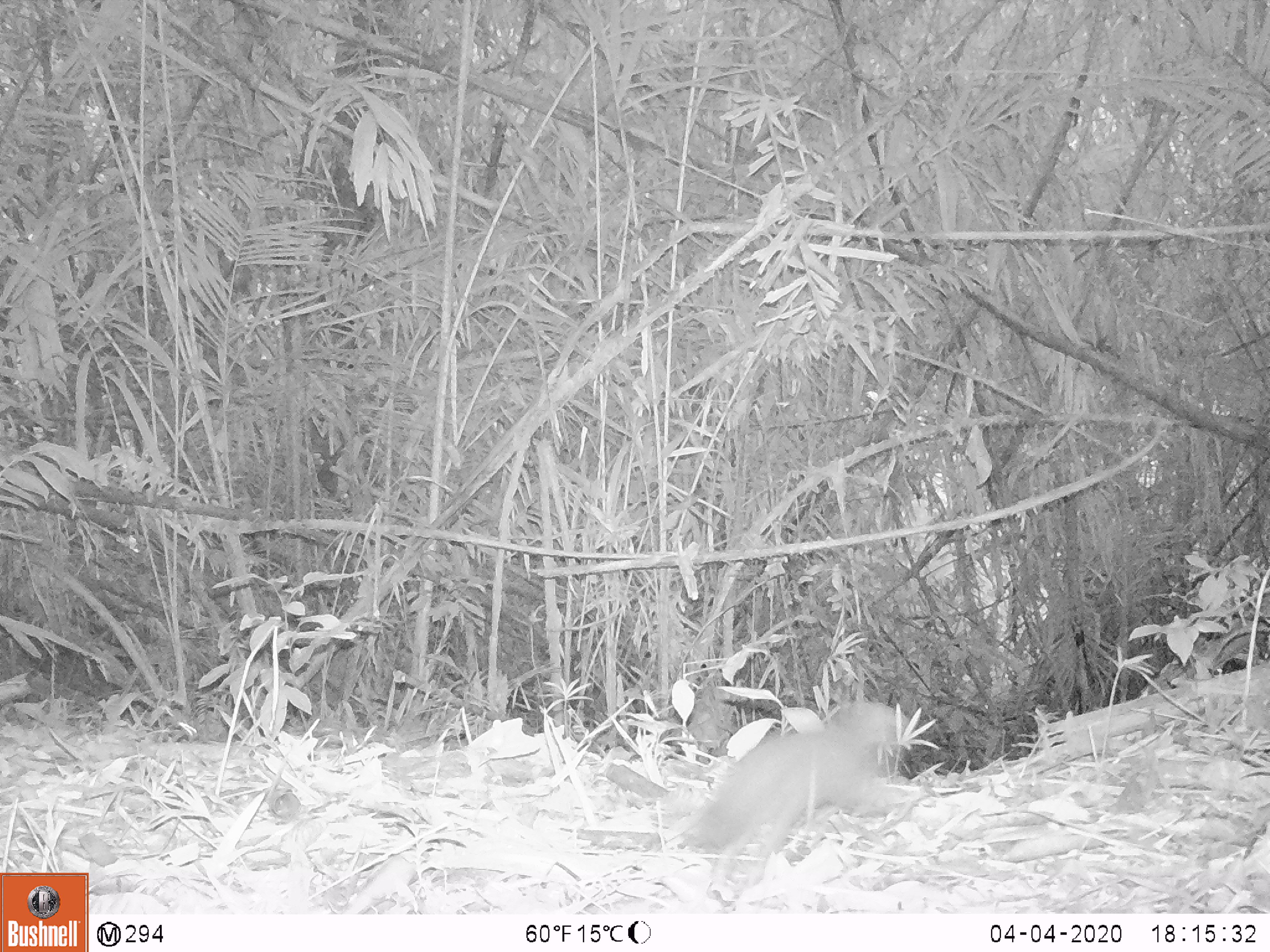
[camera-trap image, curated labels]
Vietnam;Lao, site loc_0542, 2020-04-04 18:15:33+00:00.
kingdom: Animalia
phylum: Chordata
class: Mammalia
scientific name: Mammalia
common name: mammal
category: unidentified small mammal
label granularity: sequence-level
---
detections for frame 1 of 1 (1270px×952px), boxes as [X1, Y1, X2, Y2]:
unidentified small mammal: [681, 700, 925, 887]